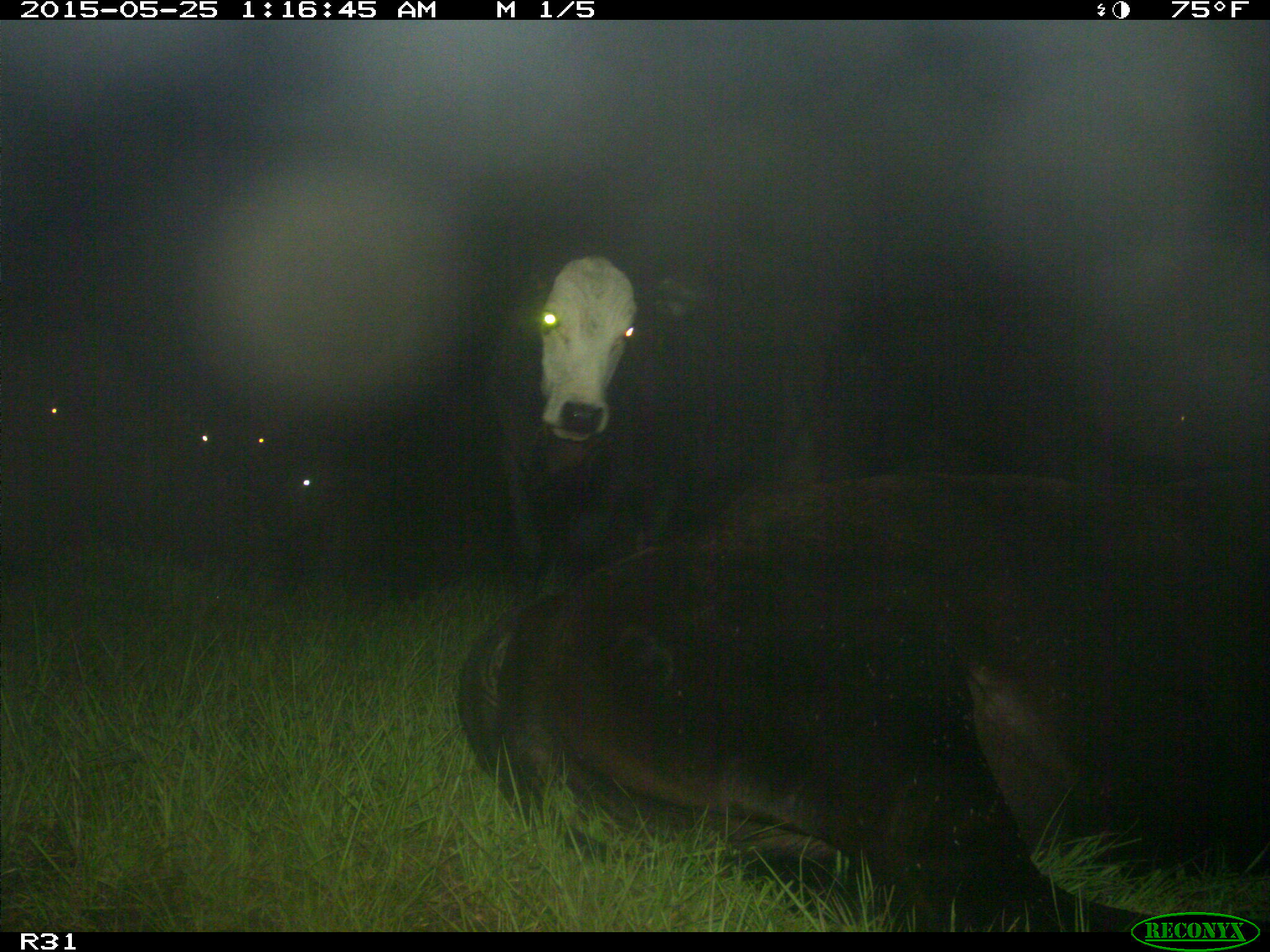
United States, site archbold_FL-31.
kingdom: Animalia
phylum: Chordata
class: Mammalia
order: Artiodactyla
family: Bovidae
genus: Bos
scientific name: Bos taurus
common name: domestic cow